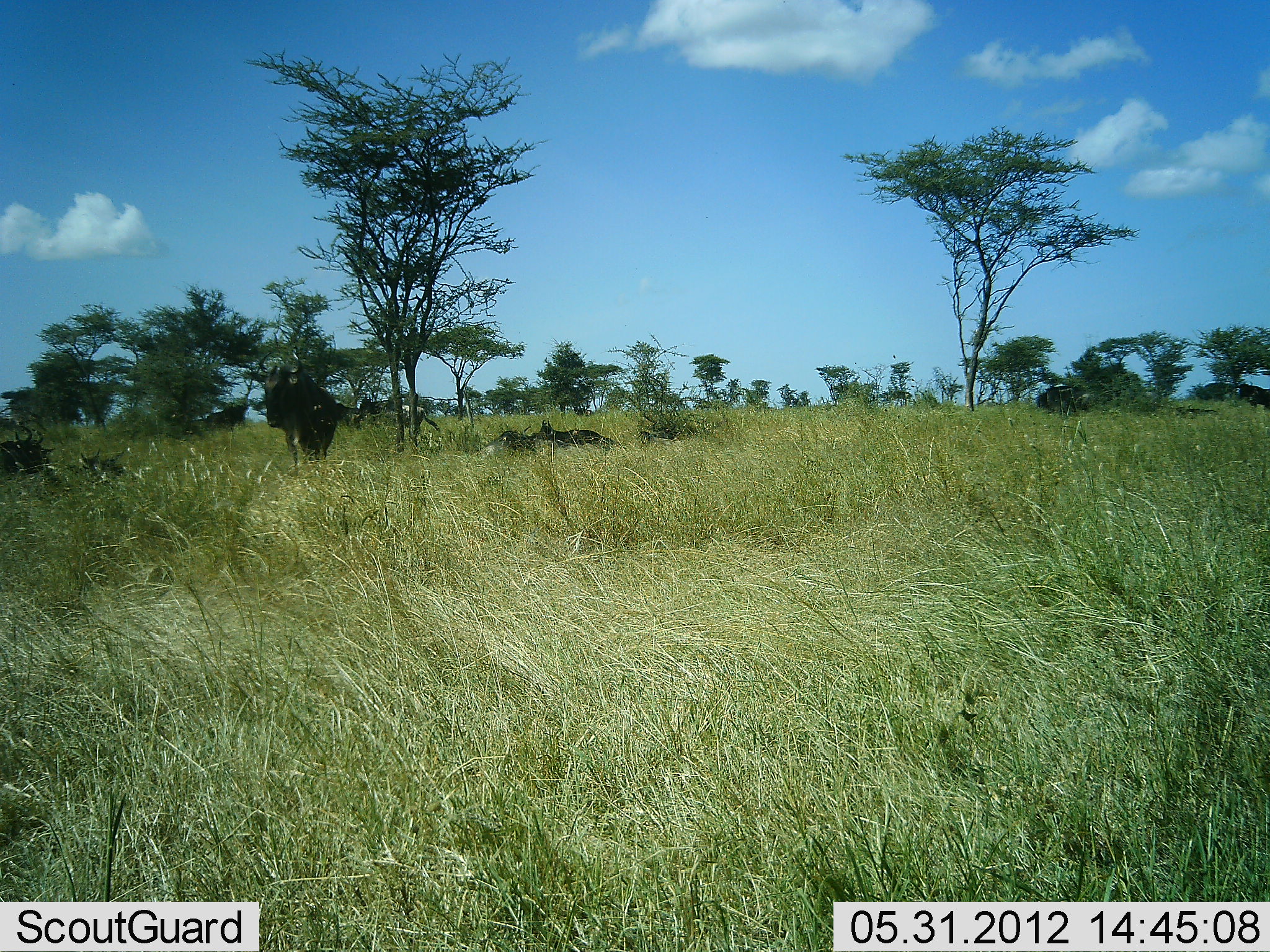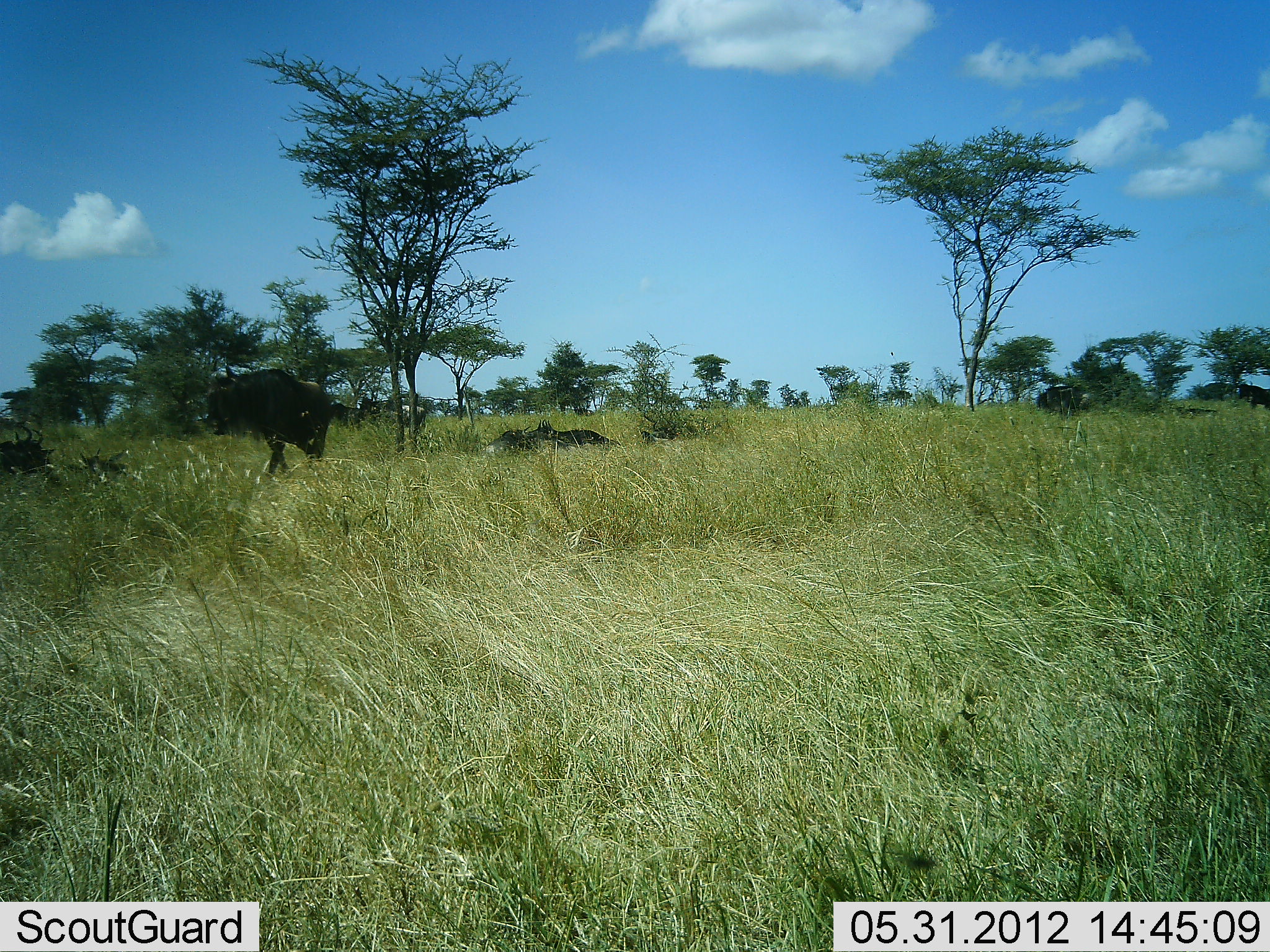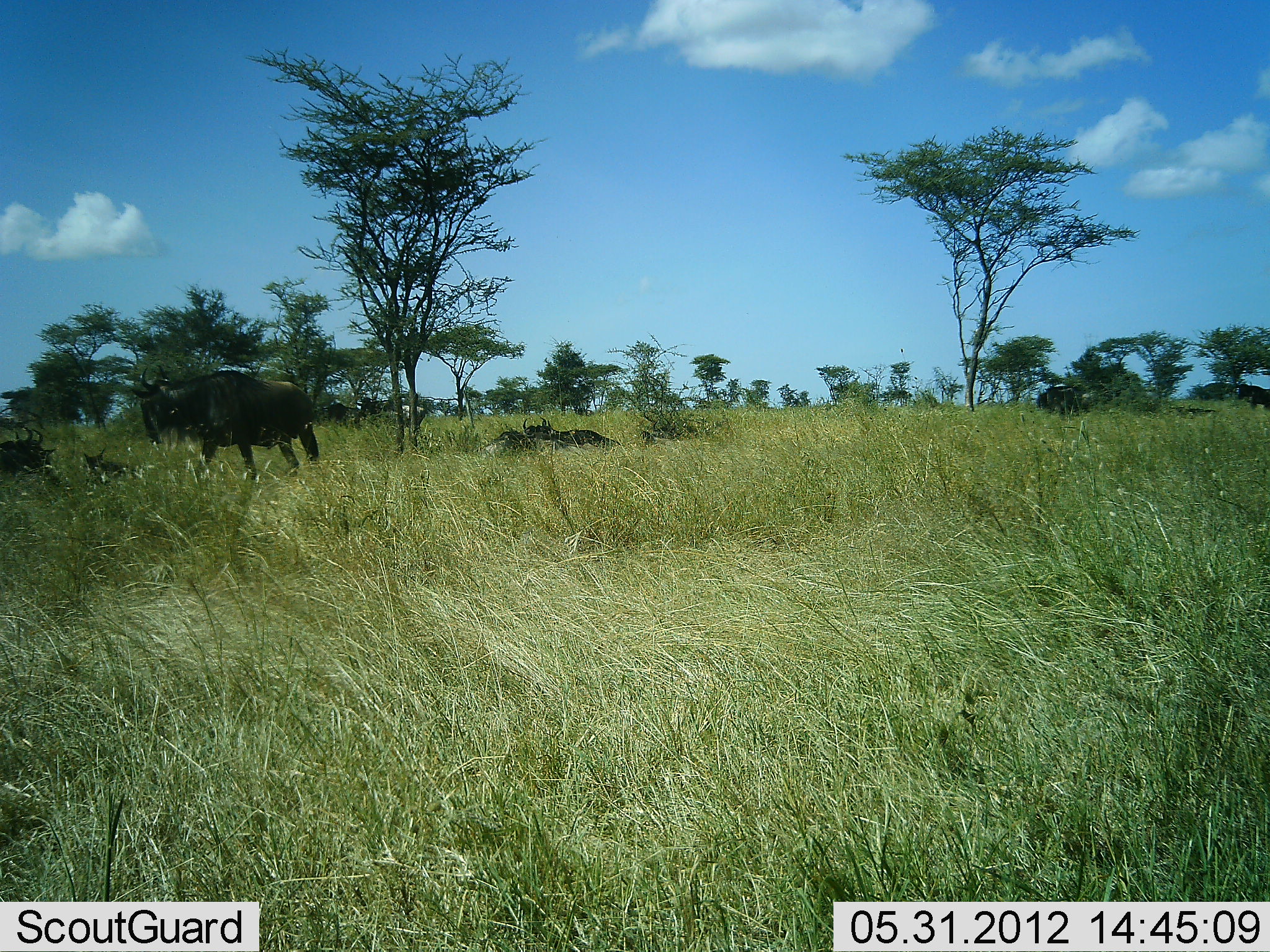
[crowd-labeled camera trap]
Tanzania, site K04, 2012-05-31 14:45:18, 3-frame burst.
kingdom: Animalia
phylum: Chordata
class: Mammalia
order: Artiodactyla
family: Bovidae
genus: Connochaetes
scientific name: Connochaetes taurinus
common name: blue wildebeest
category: wildebeest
Wildebeest (blue wildebeest) (Connochaetes taurinus), count 8. Behavior (volunteer vote fractions): standing 40%, resting 90%, moving 60%, interacting 0%. Young present (vote fraction): 10%. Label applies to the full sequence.